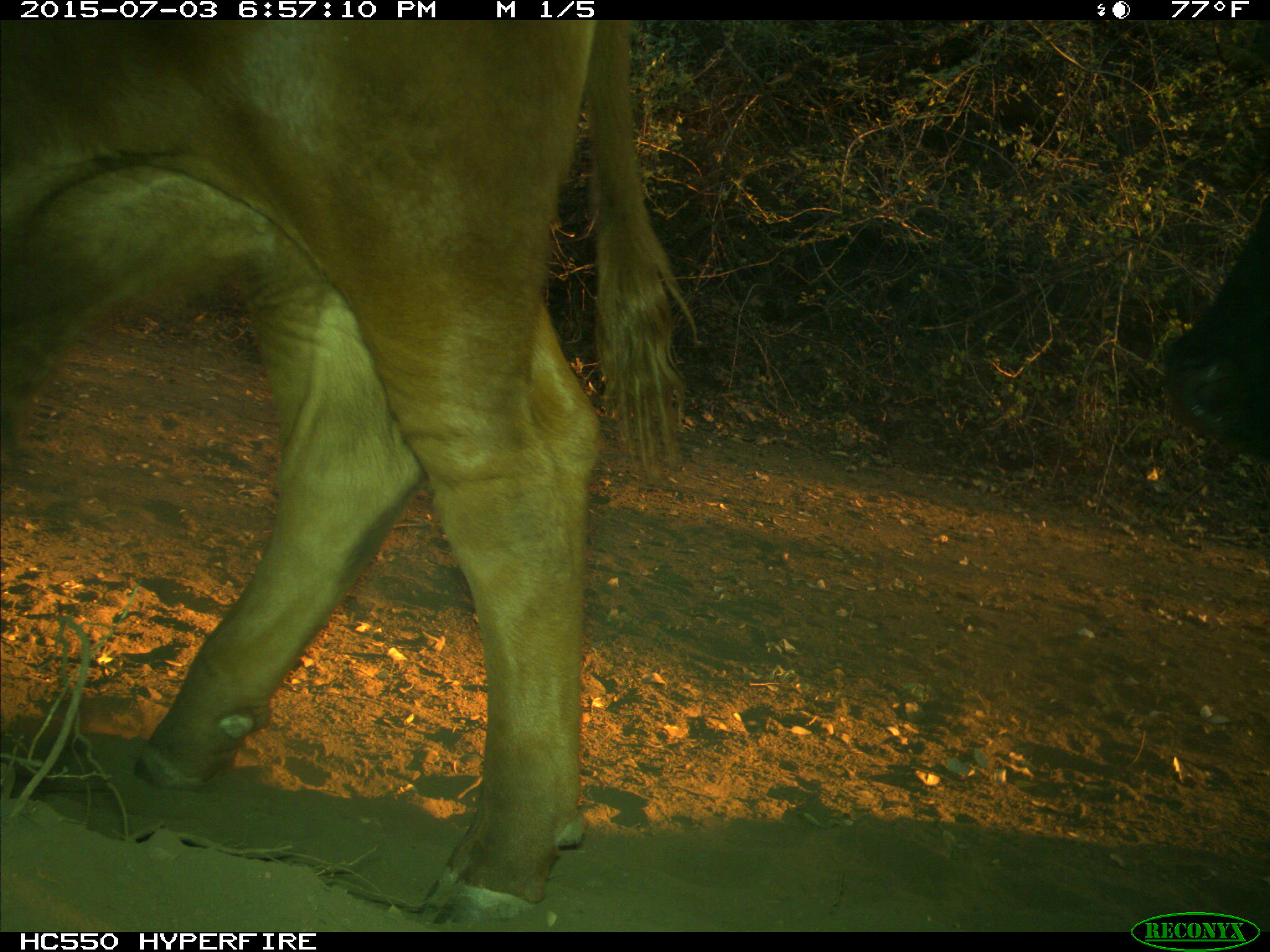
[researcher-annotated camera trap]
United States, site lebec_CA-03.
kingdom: Animalia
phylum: Chordata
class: Mammalia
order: Artiodactyla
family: Bovidae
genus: Bos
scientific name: Bos taurus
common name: domestic cow